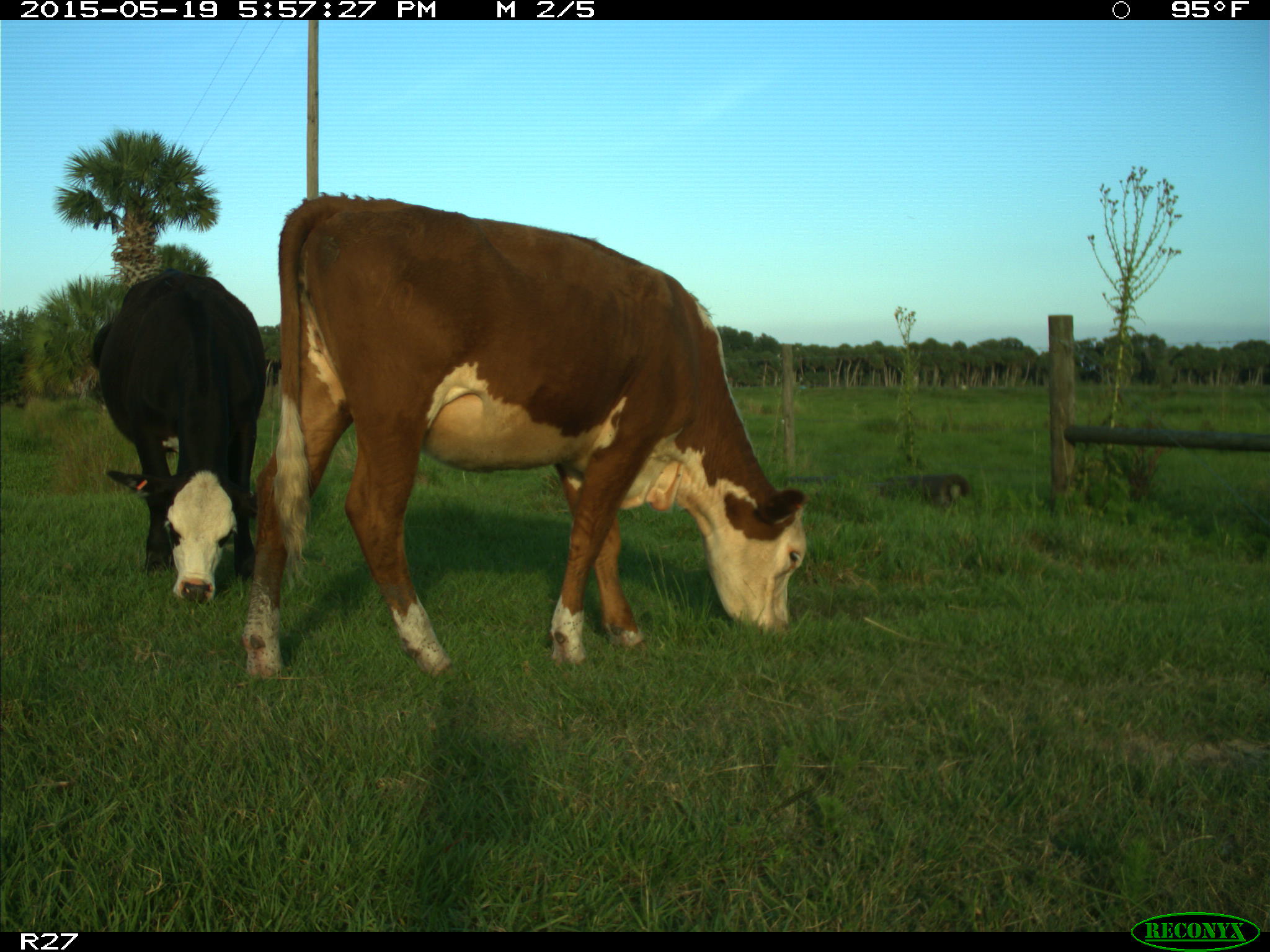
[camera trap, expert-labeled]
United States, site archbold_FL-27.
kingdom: Animalia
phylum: Chordata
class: Mammalia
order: Artiodactyla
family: Bovidae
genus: Bos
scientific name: Bos taurus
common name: domestic cow